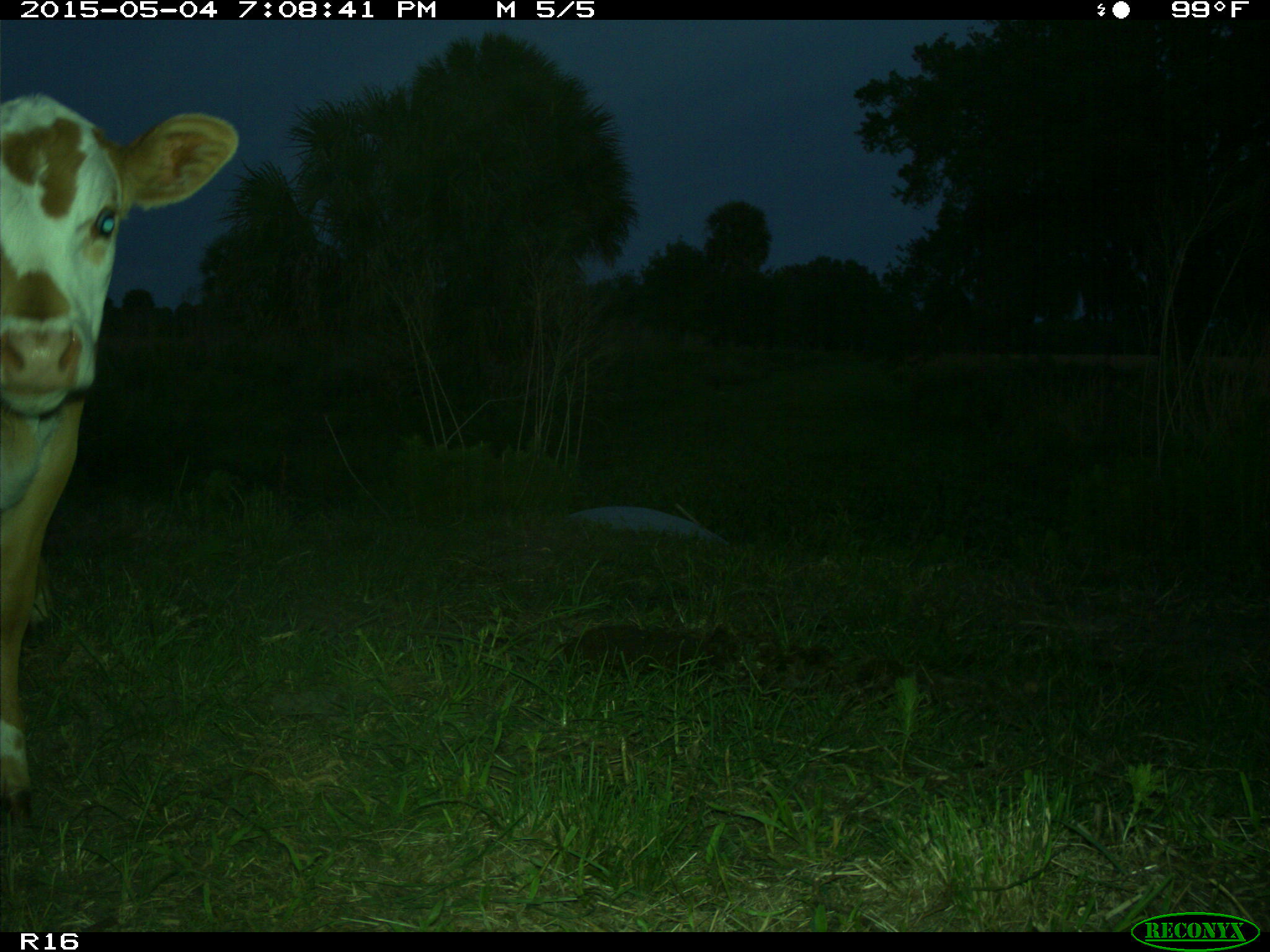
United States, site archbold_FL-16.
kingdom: Animalia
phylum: Chordata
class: Mammalia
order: Artiodactyla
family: Bovidae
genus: Bos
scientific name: Bos taurus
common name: domestic cow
Bos taurus (domestic cow).